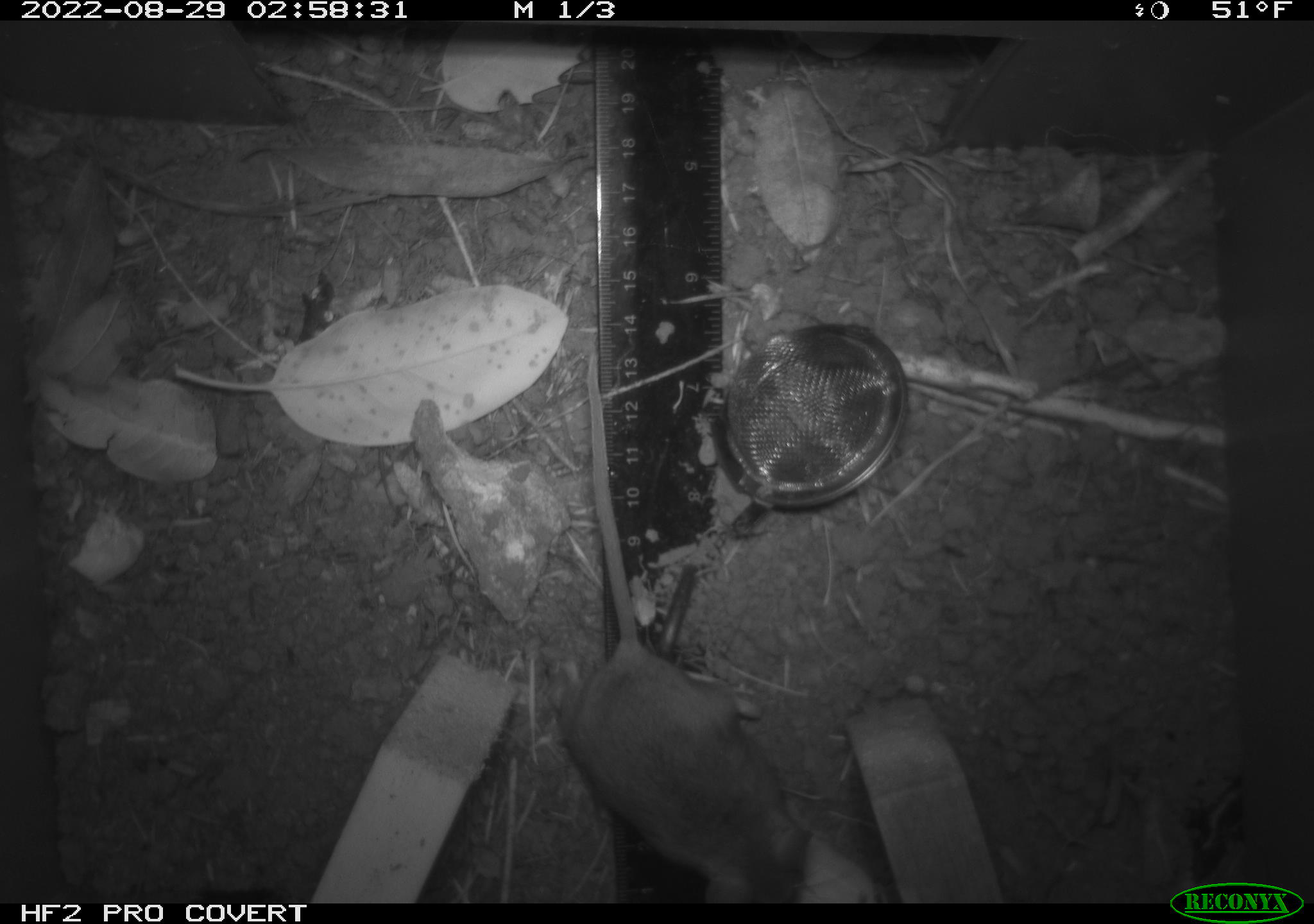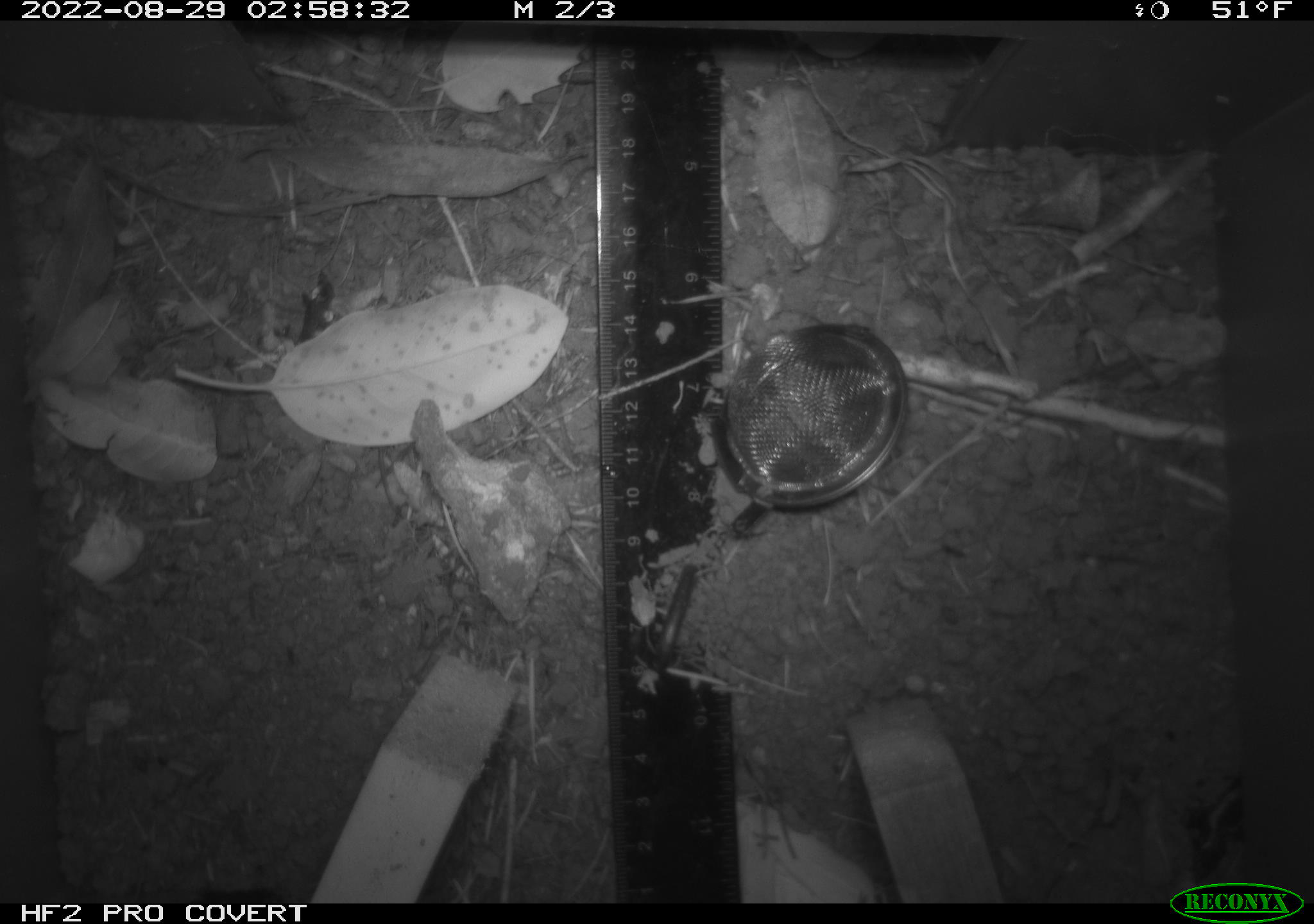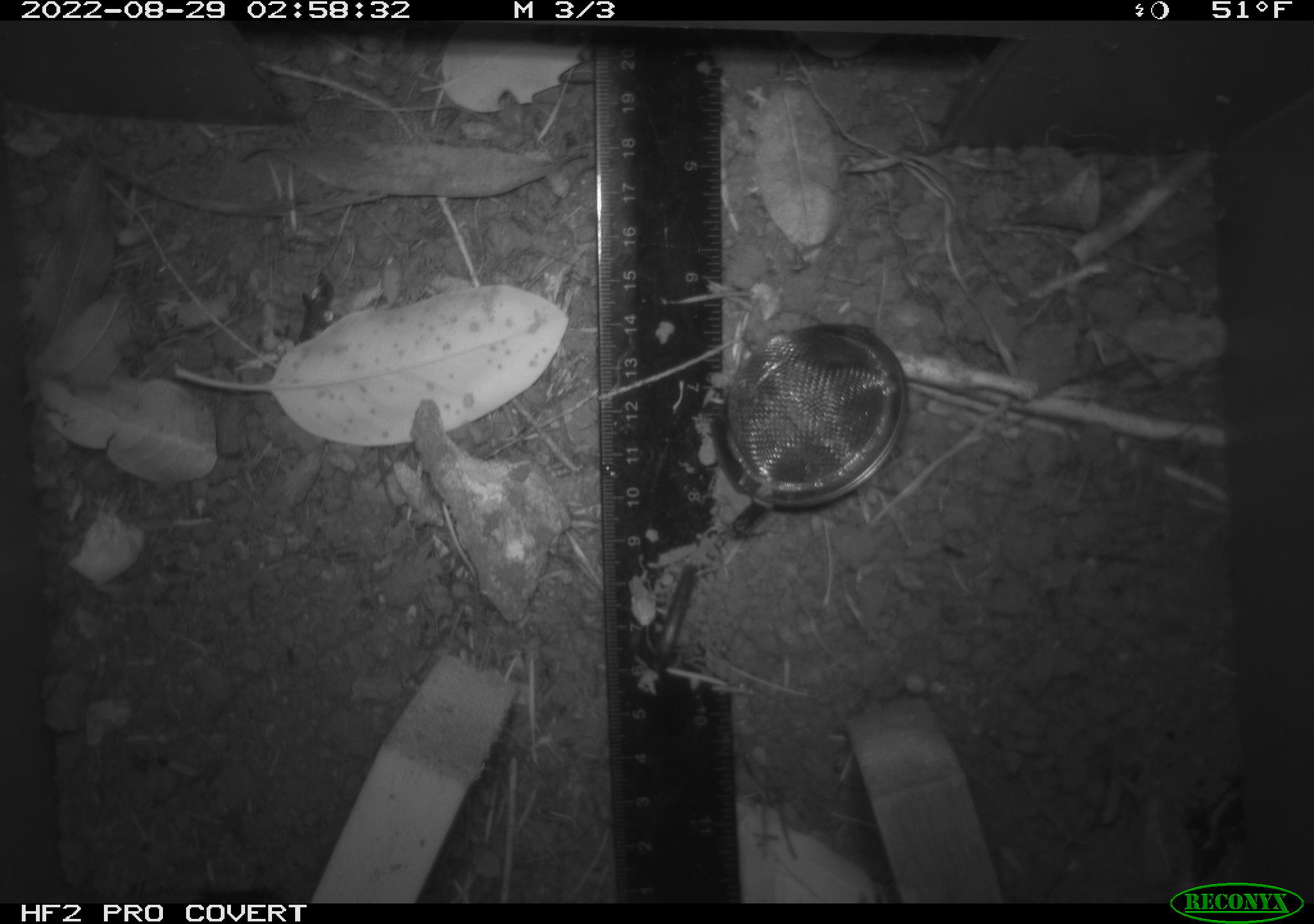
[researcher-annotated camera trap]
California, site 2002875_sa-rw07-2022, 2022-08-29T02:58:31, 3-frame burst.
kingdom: Animalia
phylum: Chordata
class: Mammalia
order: Rodentia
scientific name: Rodentia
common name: mouse species